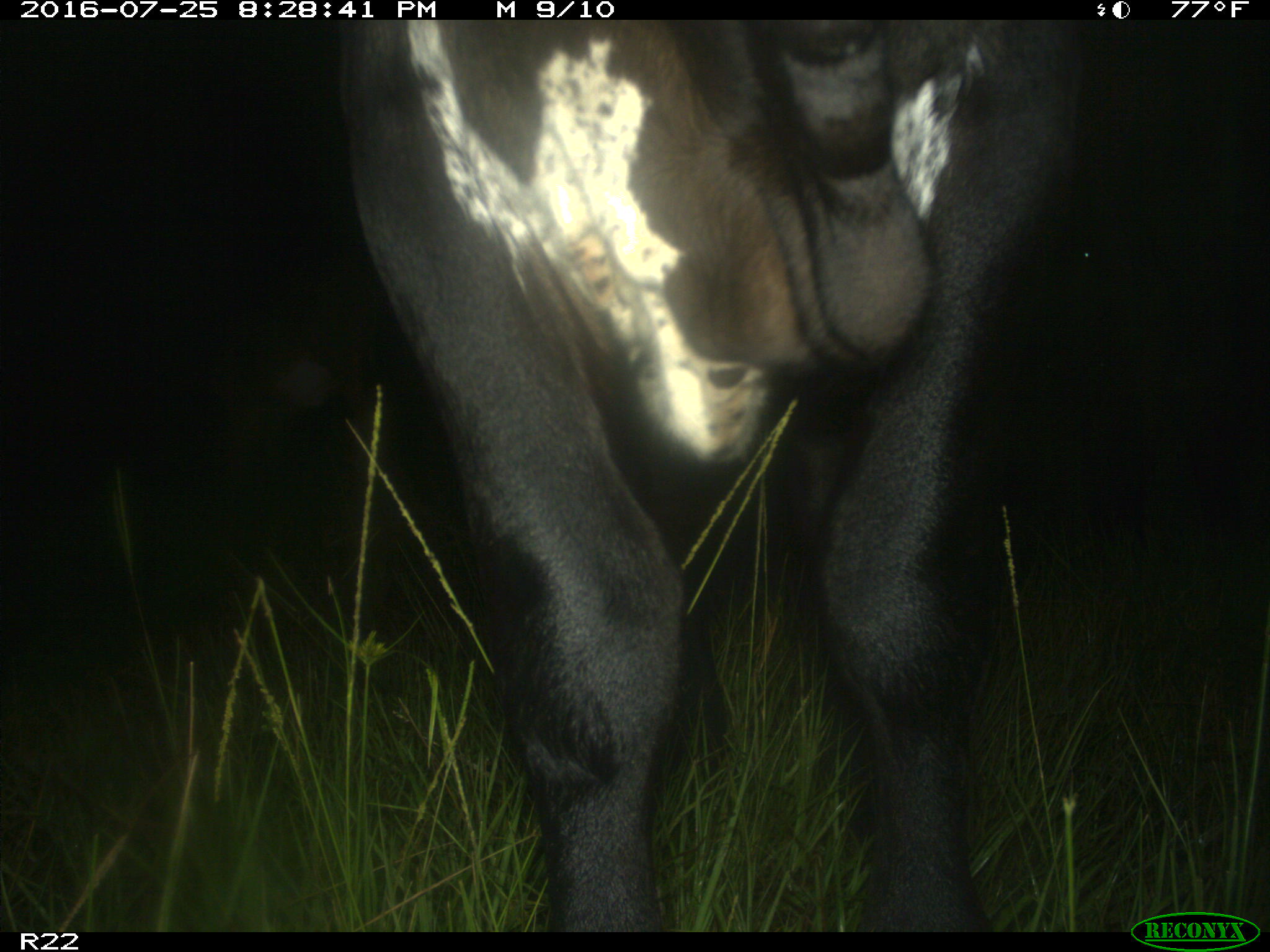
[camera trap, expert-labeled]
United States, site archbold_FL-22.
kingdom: Animalia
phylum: Chordata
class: Mammalia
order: Artiodactyla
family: Bovidae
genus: Bos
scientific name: Bos taurus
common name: domestic cow